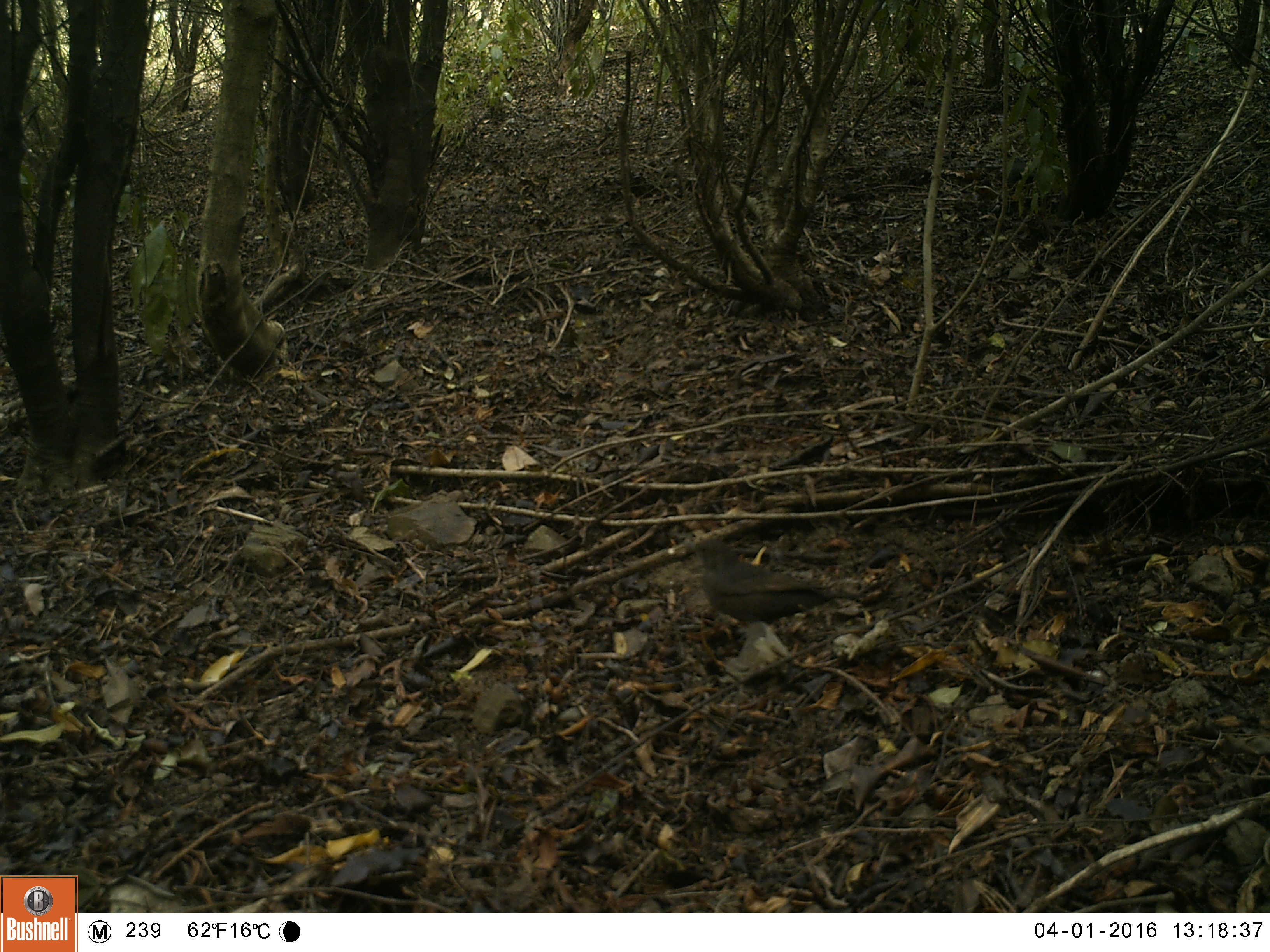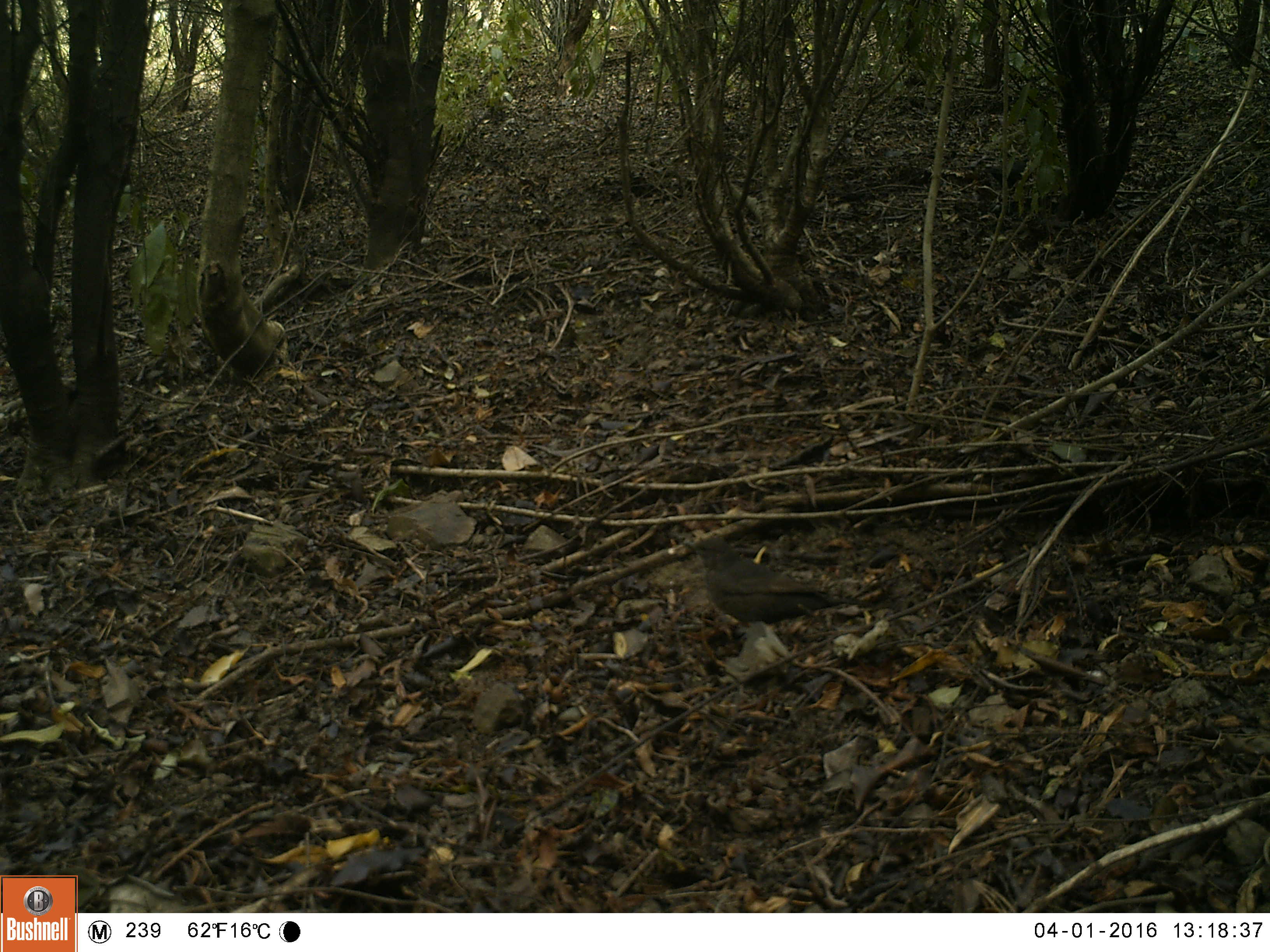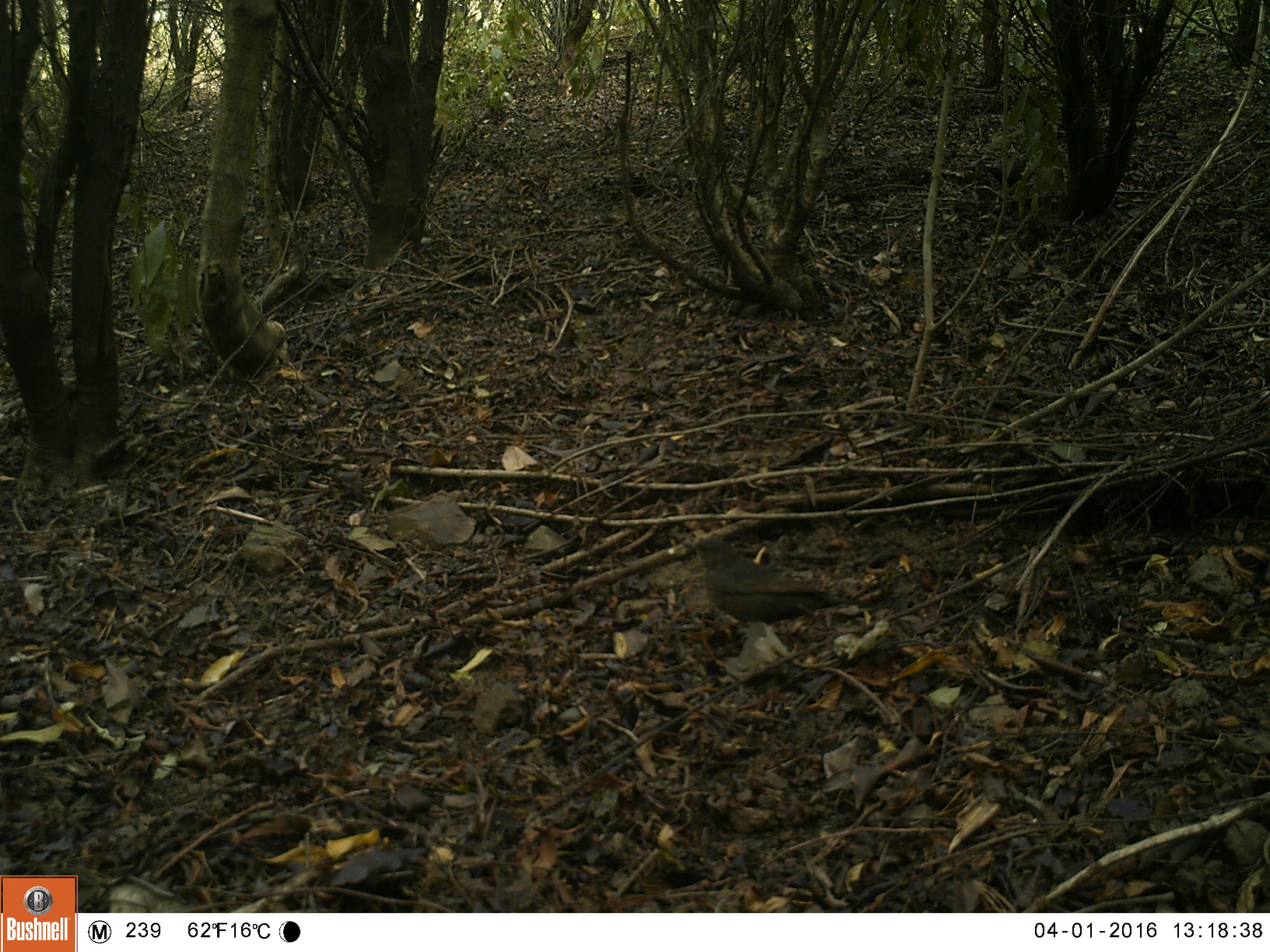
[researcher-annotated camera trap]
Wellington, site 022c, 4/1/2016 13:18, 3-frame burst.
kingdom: Animalia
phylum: Chordata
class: Aves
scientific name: Aves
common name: bird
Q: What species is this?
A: Bird (Aves).